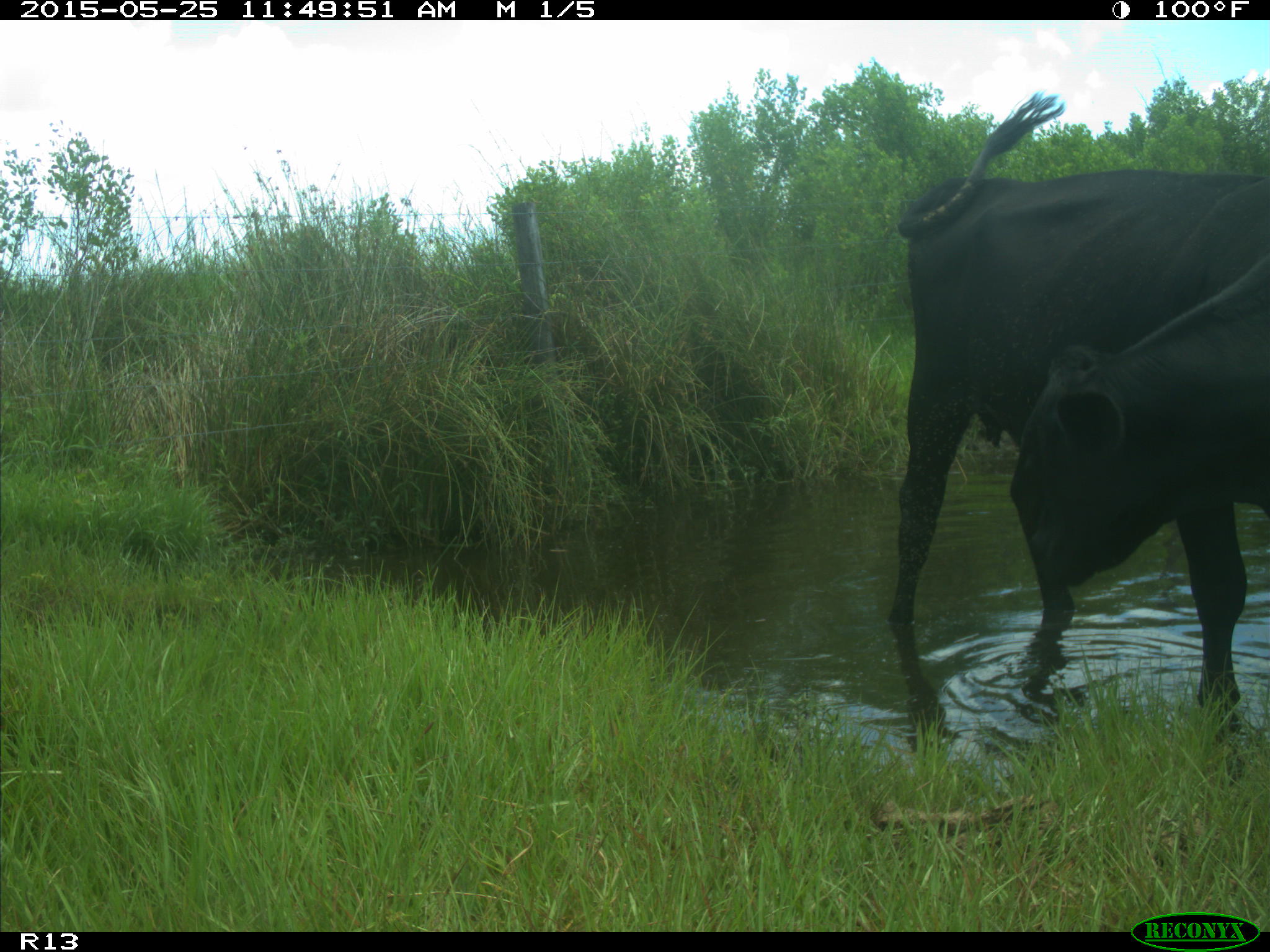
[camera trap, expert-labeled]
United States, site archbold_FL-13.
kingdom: Animalia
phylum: Chordata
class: Mammalia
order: Artiodactyla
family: Bovidae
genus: Bos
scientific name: Bos taurus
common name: domestic cow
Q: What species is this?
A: Bos taurus (domestic cow).